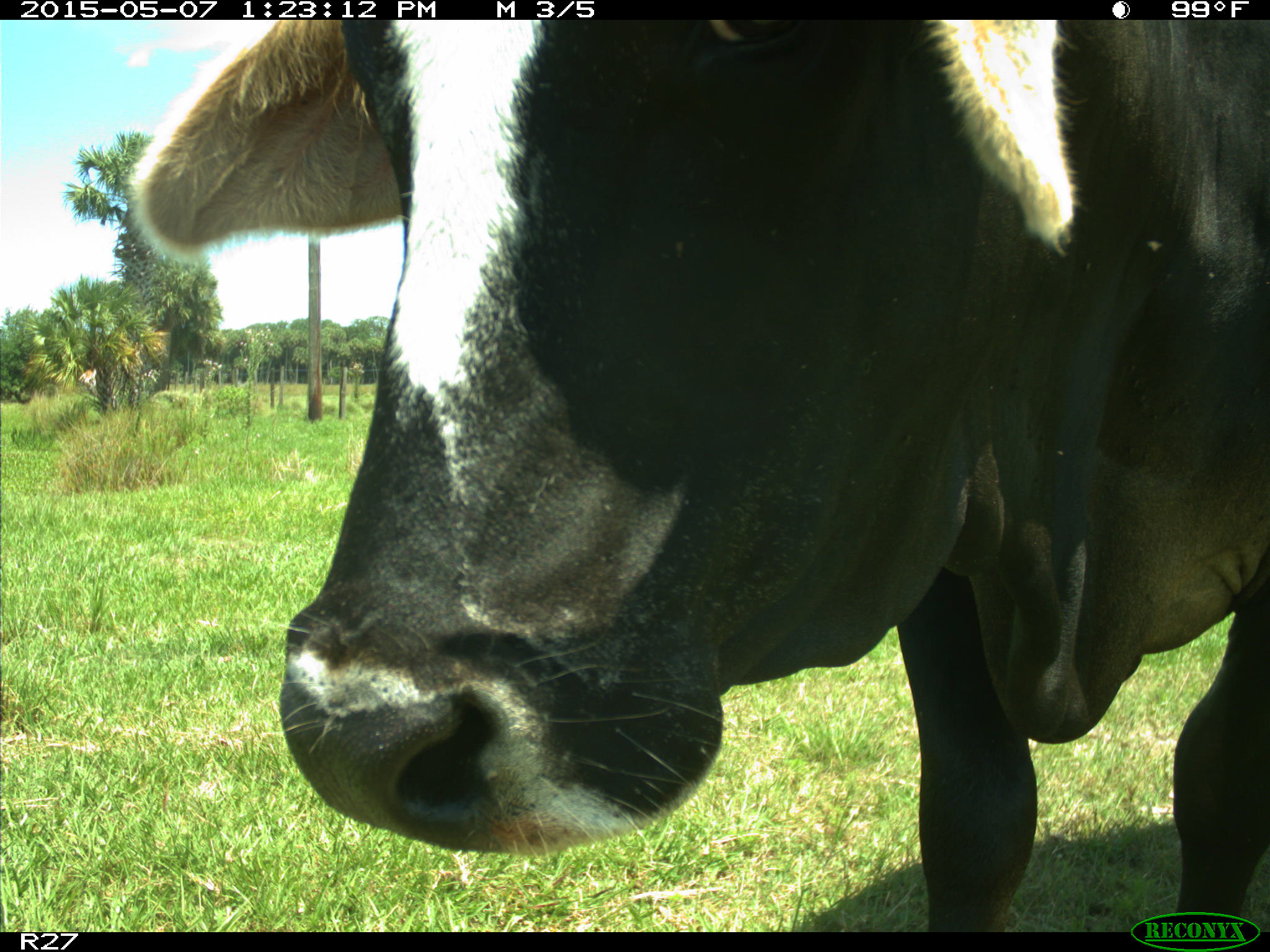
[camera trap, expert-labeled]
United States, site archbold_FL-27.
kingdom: Animalia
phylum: Chordata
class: Mammalia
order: Artiodactyla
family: Bovidae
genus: Bos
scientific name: Bos taurus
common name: domestic cow